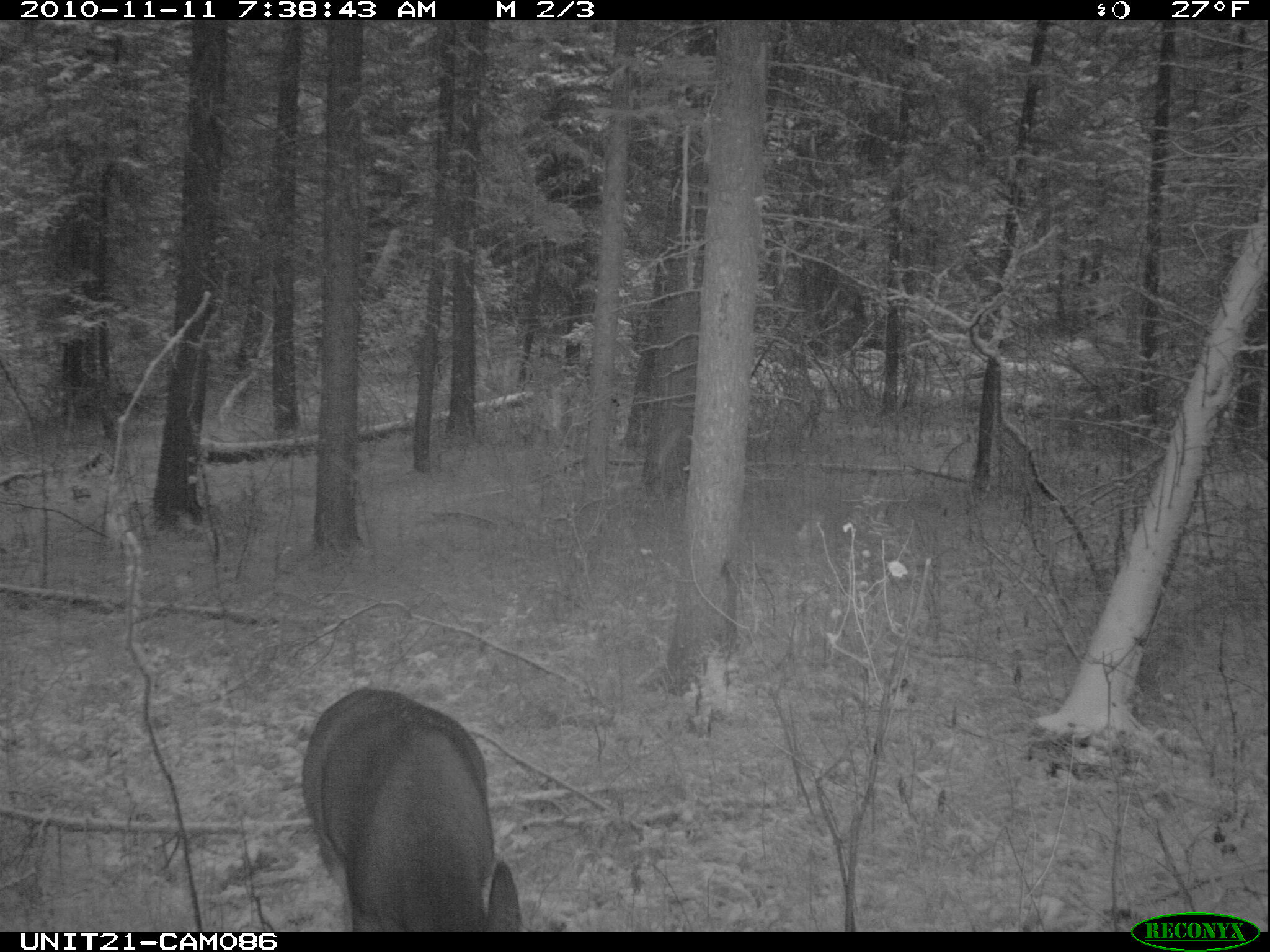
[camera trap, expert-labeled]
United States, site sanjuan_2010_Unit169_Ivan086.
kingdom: Animalia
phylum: Chordata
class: Mammalia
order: Artiodactyla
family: Cervidae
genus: Odocoileus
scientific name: Odocoileus hemionus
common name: mule deer